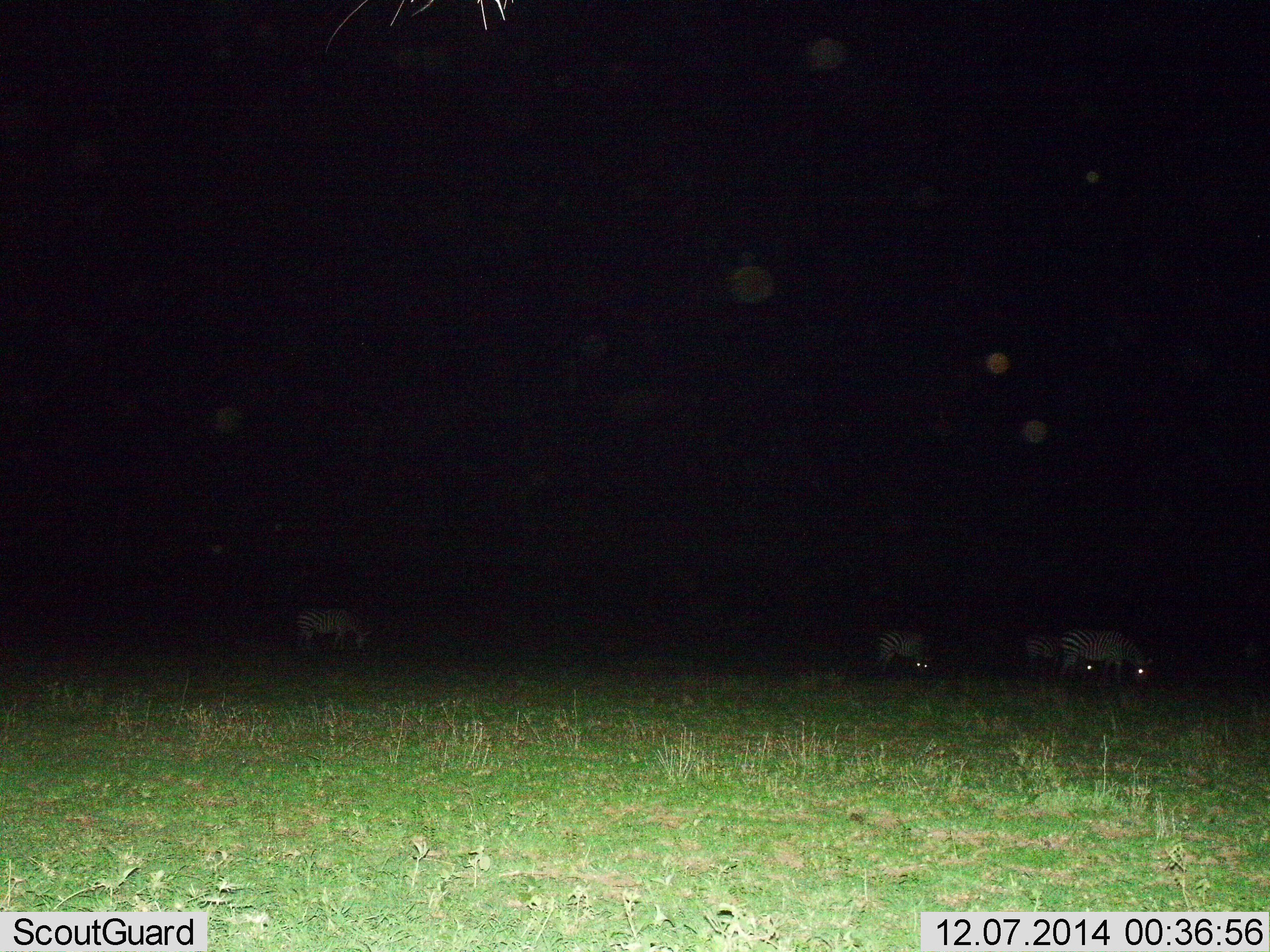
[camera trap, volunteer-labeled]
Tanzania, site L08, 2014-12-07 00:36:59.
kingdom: Animalia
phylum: Chordata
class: Mammalia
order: Perissodactyla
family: Equidae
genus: Equus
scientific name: Equus quagga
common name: plains zebra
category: zebra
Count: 4.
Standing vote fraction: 20%.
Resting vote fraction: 0%.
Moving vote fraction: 10%.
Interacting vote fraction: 0%.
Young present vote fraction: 0%.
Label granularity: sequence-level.